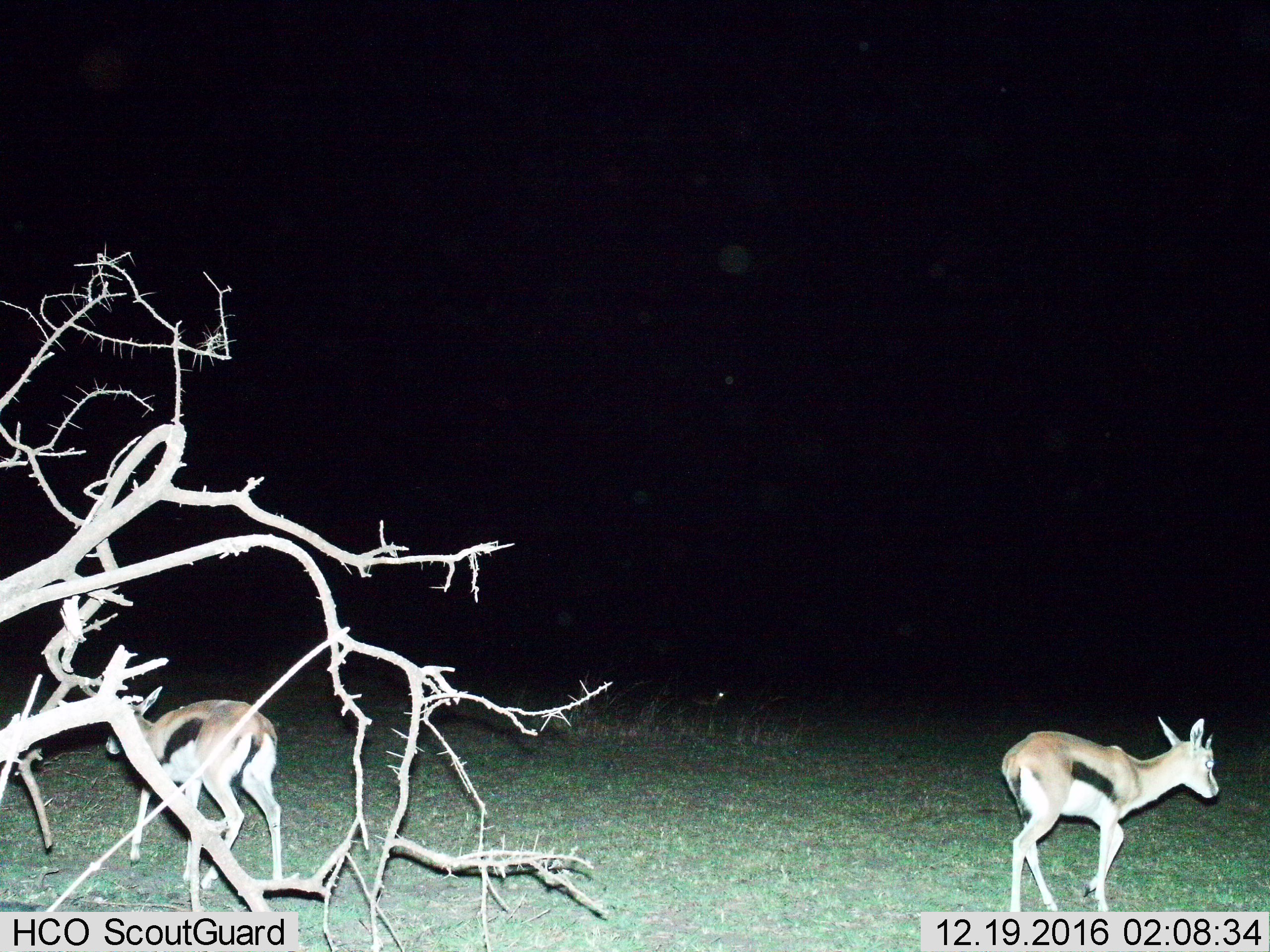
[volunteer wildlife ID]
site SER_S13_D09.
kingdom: Animalia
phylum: Chordata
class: Mammalia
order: Artiodactyla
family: Bovidae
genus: Eudorcas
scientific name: Eudorcas thomsonii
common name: thomson's gazelle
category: gazellethomsons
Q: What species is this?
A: Gazellethomsons (thomson's gazelle) (Eudorcas thomsonii).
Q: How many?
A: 3.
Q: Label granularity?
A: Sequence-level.